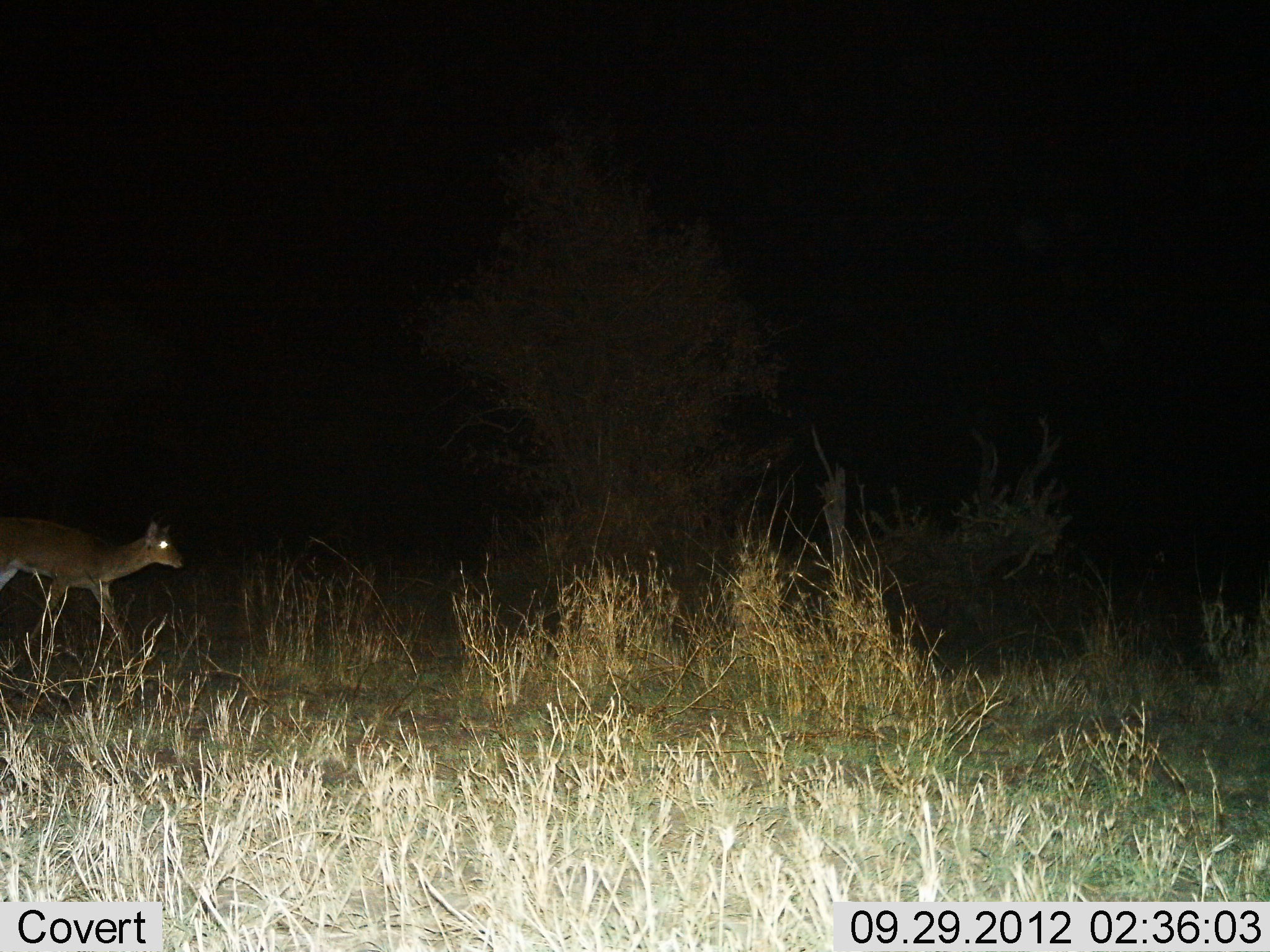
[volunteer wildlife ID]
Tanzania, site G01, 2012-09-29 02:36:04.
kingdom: Animalia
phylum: Chordata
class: Mammalia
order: Artiodactyla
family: Bovidae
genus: Redunca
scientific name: Redunca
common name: reedbuck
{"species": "reedbuck (Redunca)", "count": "1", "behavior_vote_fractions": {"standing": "0%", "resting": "0%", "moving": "100%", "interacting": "0%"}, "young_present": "0%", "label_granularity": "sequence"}